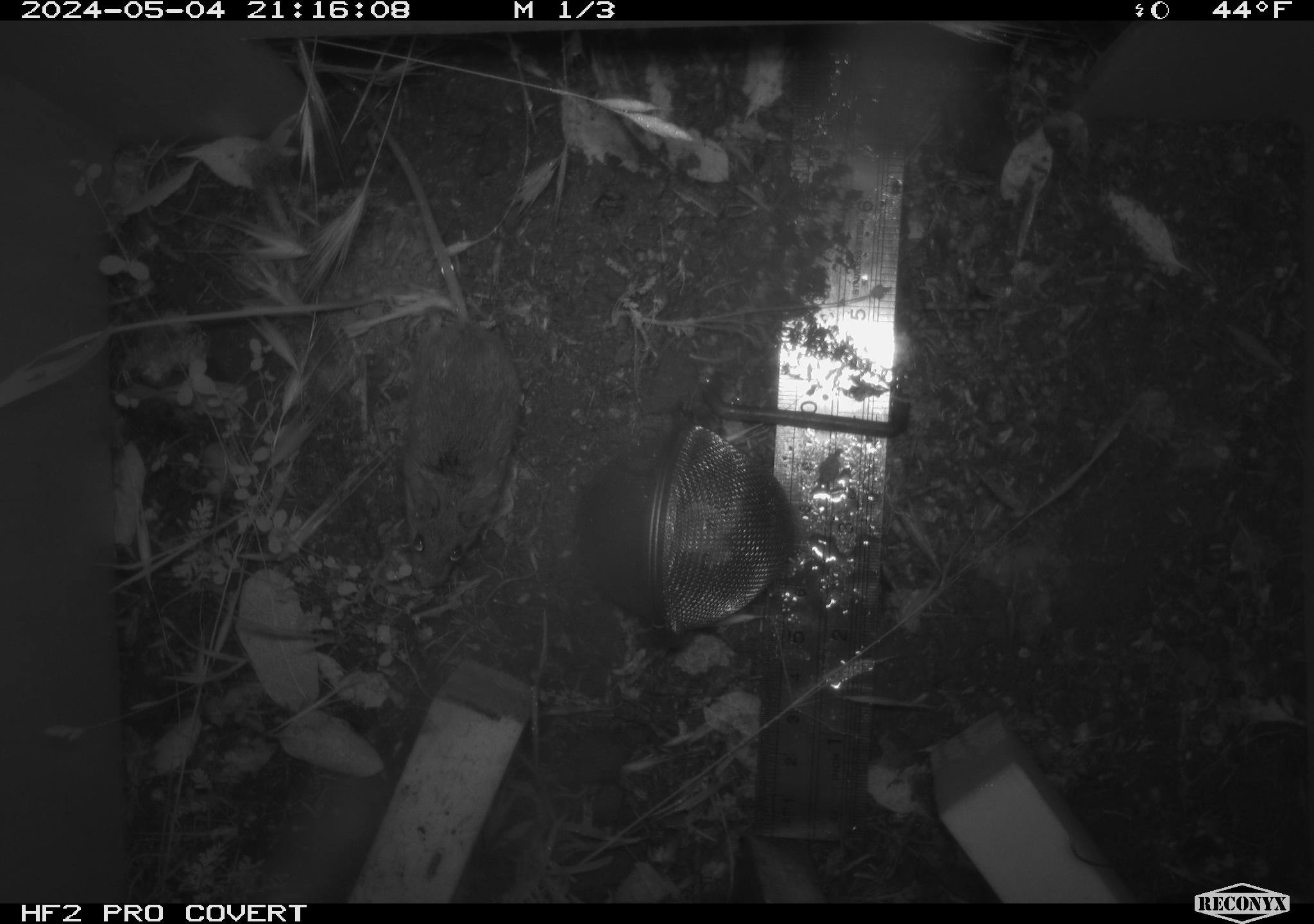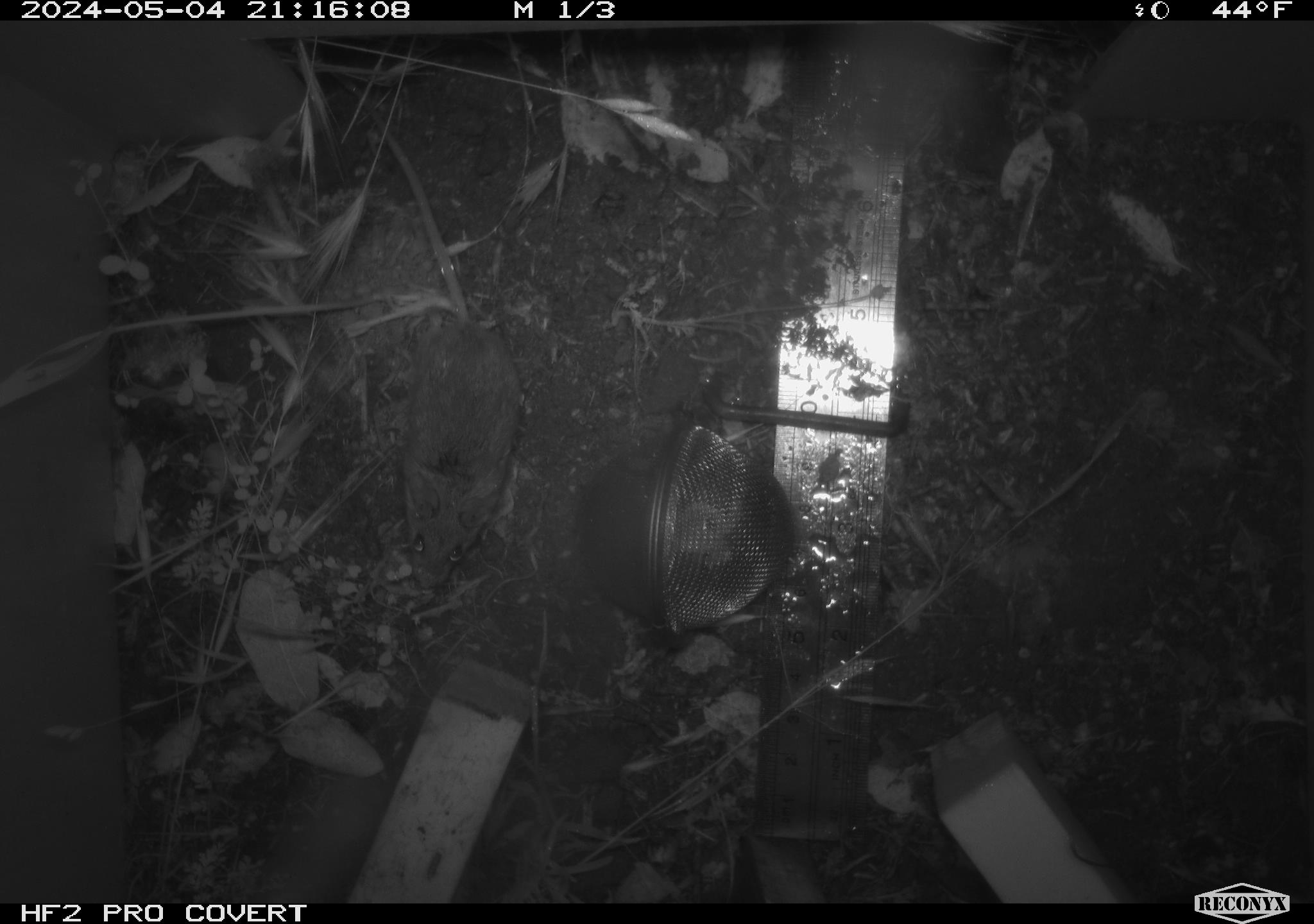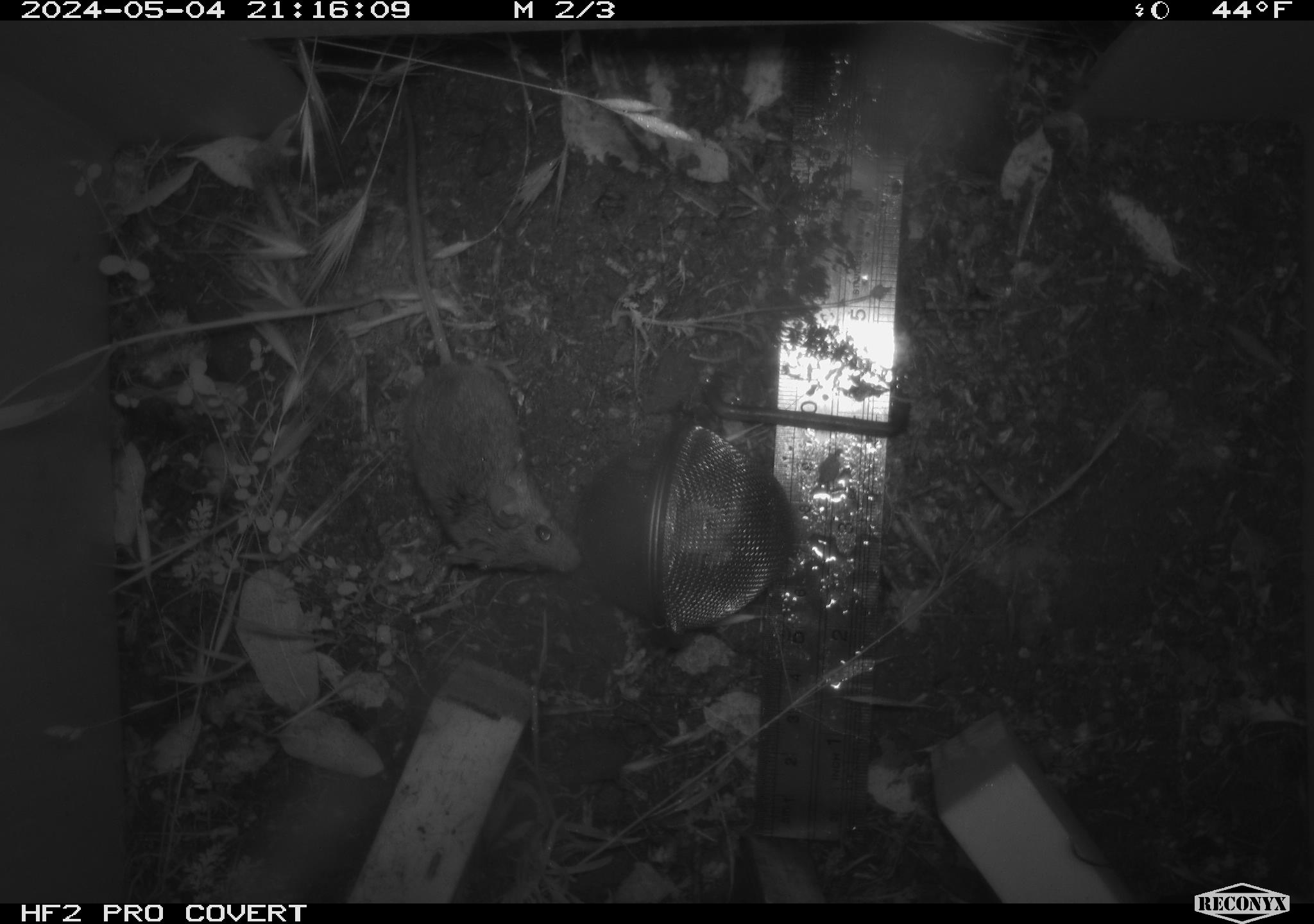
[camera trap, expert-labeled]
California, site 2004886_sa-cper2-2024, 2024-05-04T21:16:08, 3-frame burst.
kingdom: Animalia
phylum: Chordata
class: Mammalia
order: Rodentia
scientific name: Rodentia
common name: rodent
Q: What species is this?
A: Rodent (Rodentia).